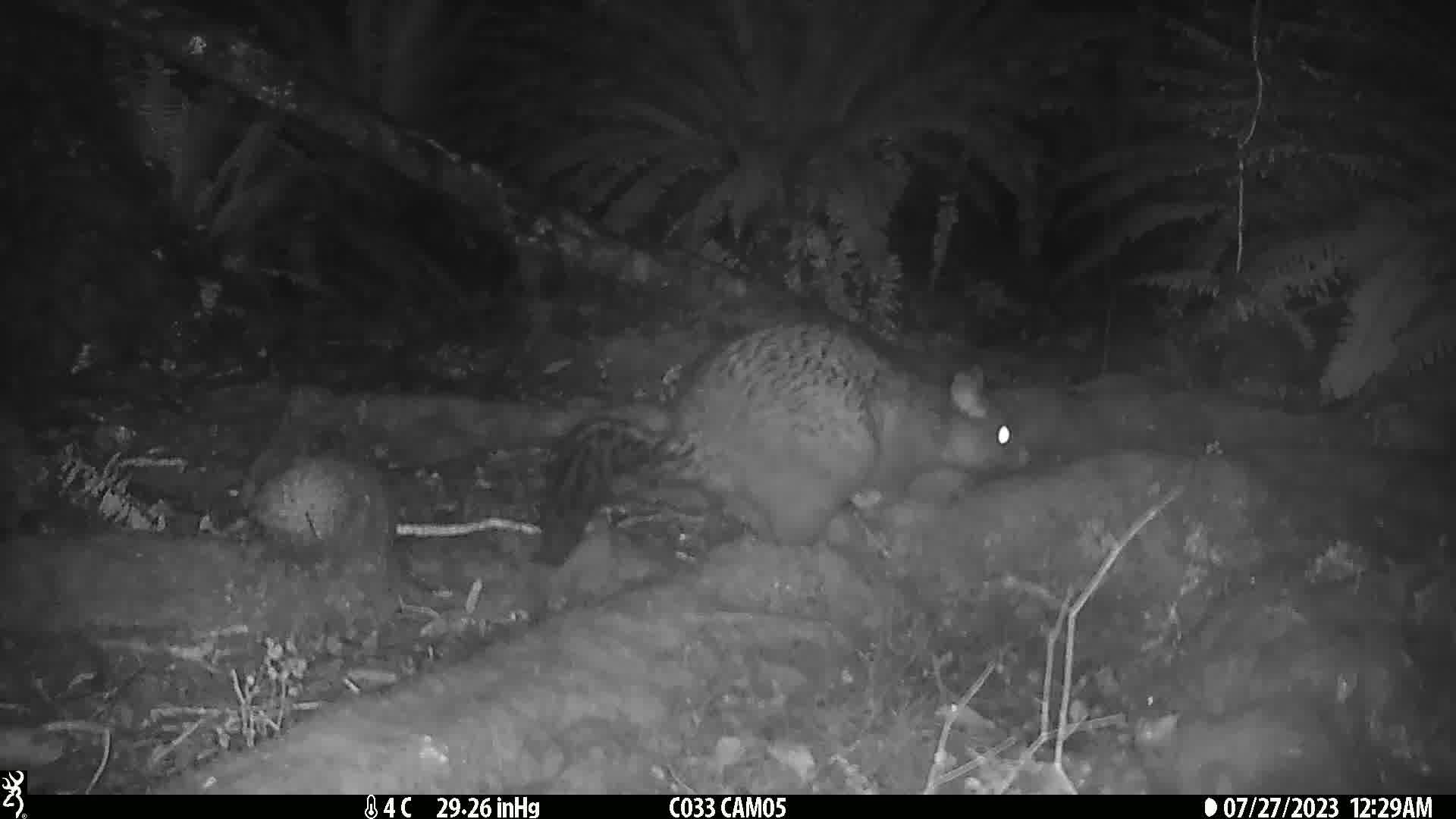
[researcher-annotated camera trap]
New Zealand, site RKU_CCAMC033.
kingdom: Animalia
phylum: Chordata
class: Mammalia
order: Diprotodontia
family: Phalangeridae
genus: Trichosurus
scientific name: Trichosurus vulpecula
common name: common brushtail possum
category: possum